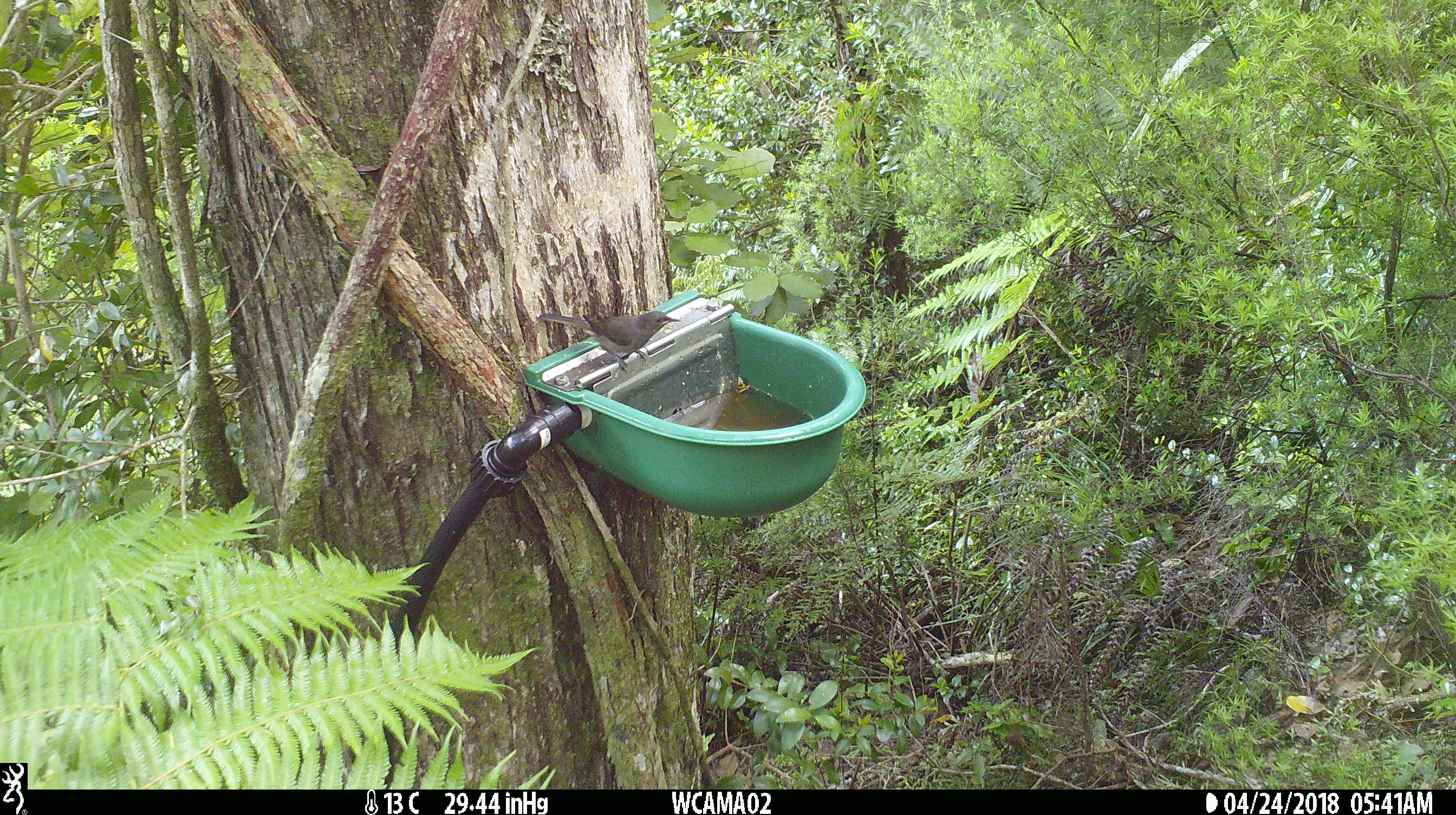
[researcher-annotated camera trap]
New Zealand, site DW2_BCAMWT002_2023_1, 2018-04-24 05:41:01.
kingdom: Animalia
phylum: Chordata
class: Aves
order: Passeriformes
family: Meliphagidae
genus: Anthornis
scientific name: Anthornis melanura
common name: new zealand bellbird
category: bellbird